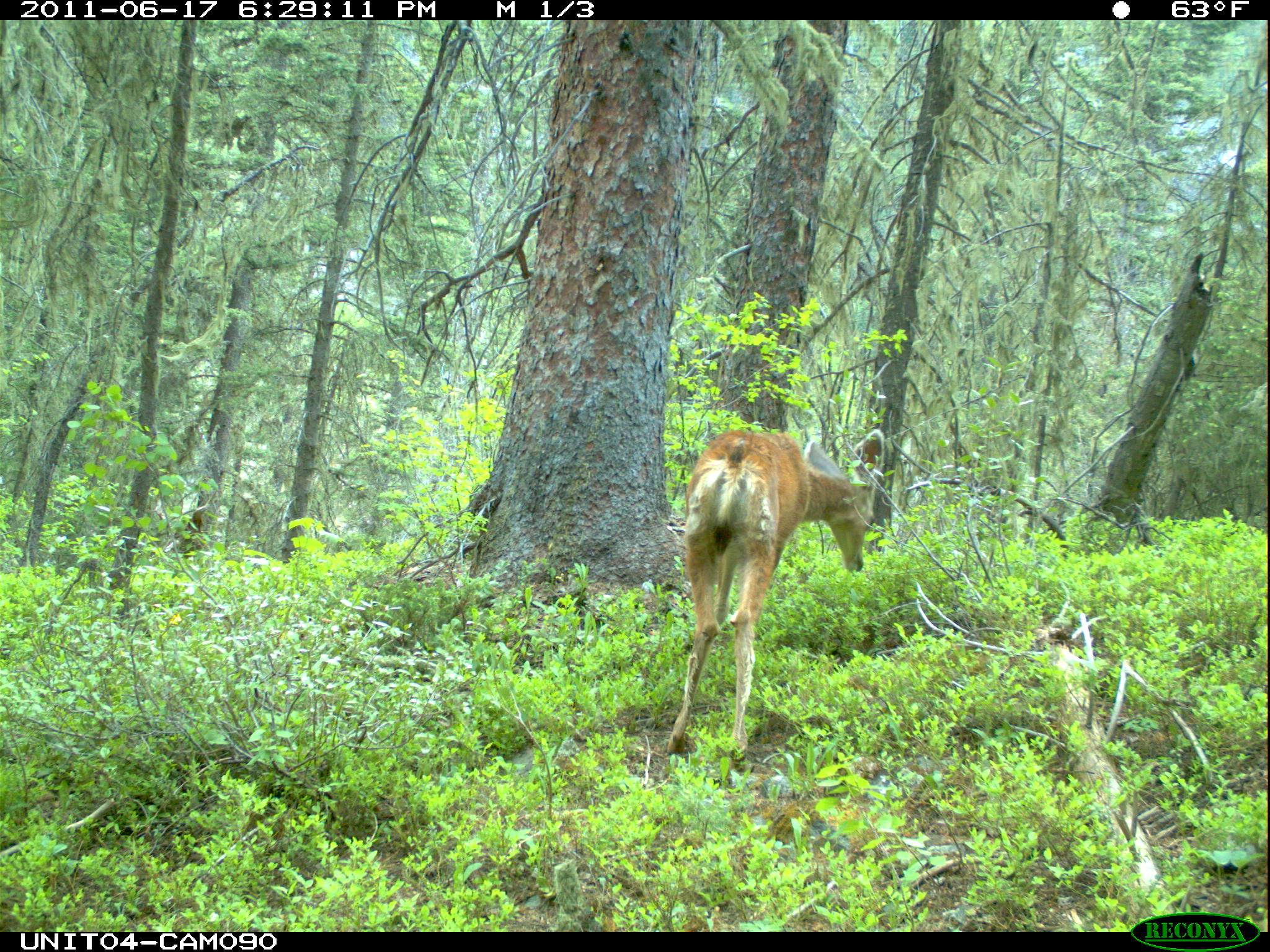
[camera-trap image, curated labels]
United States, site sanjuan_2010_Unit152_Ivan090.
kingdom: Animalia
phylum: Chordata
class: Mammalia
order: Artiodactyla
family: Cervidae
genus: Odocoileus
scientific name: Odocoileus hemionus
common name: mule deer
Odocoileus hemionus (mule deer).